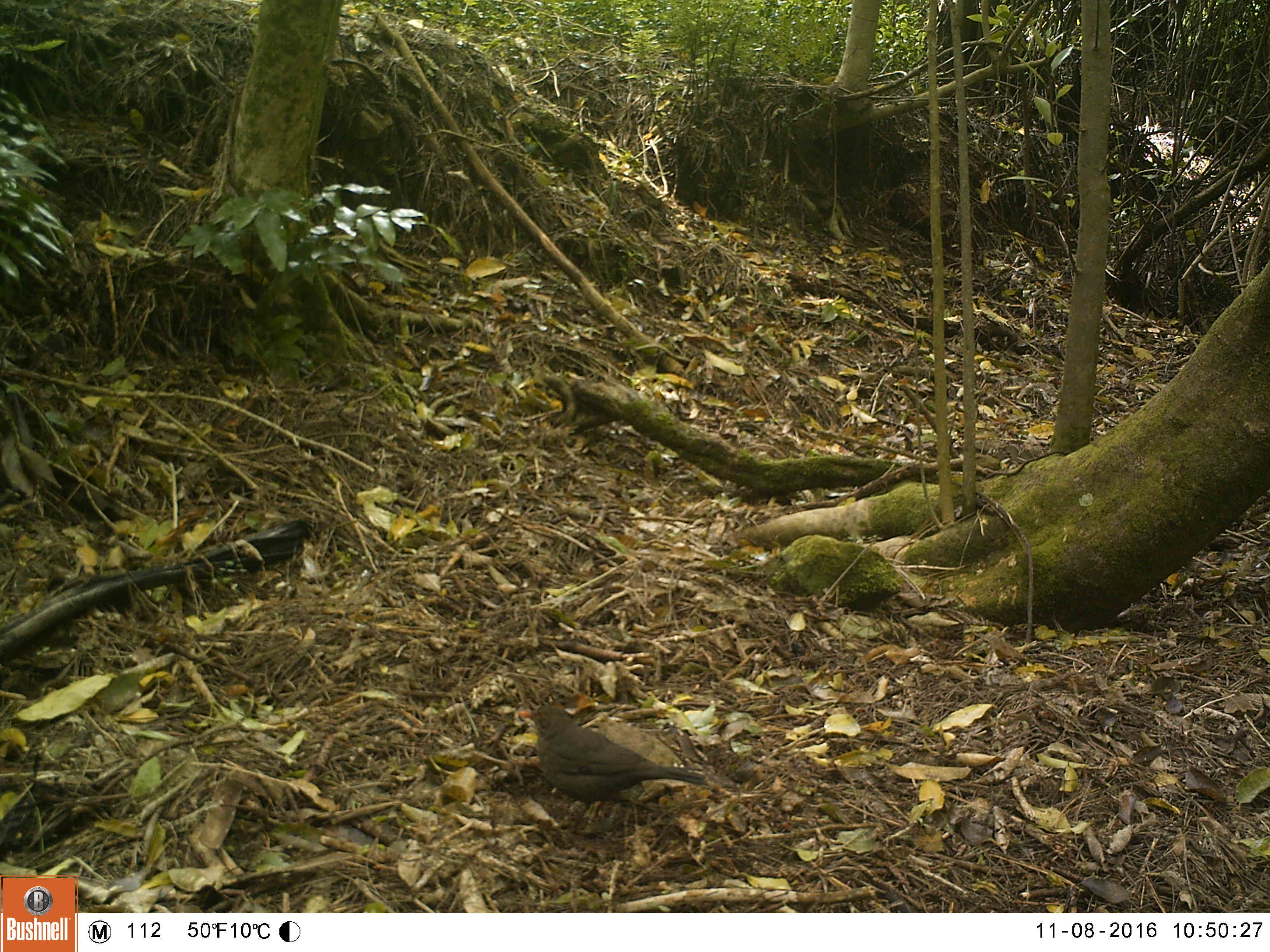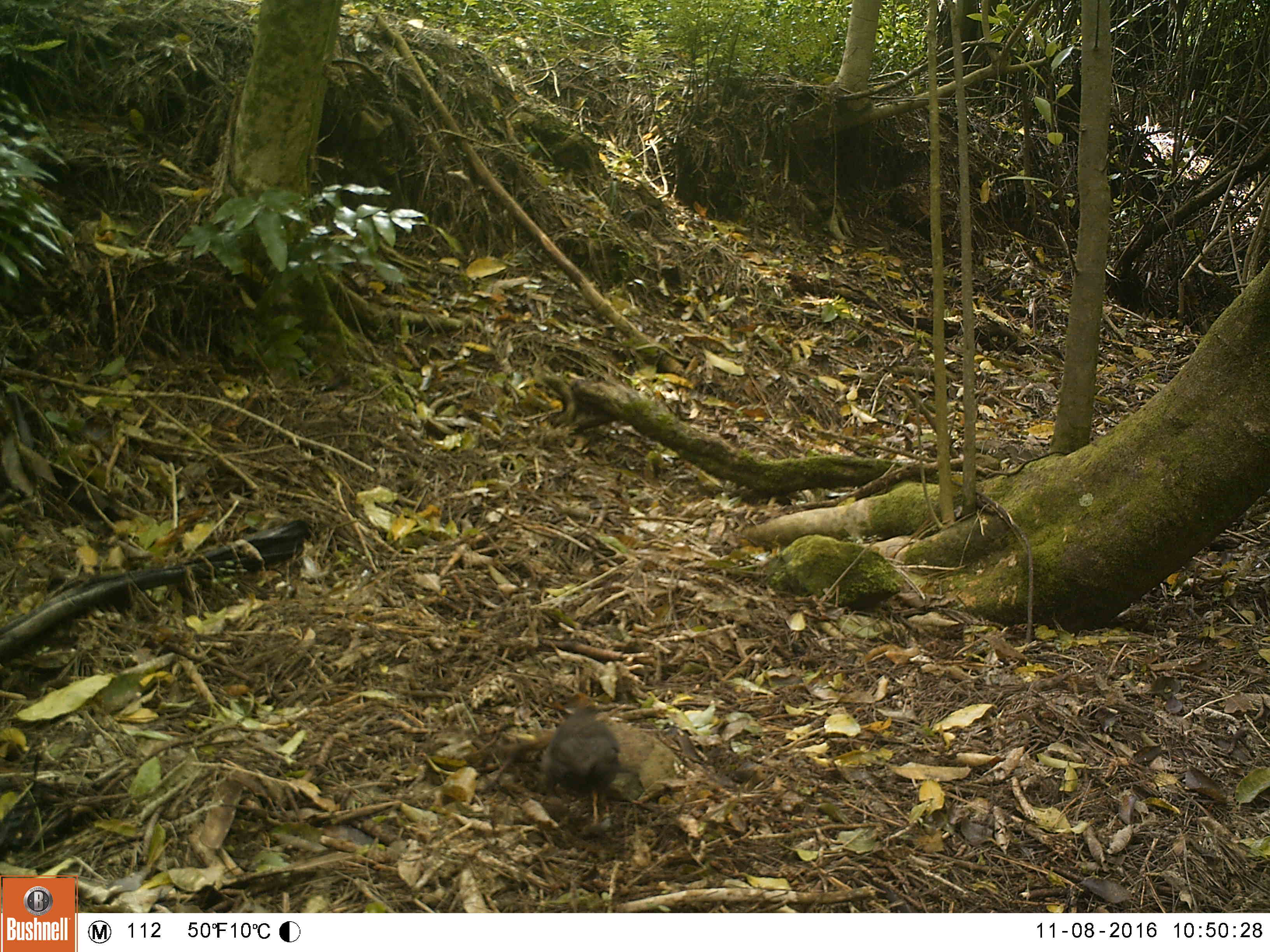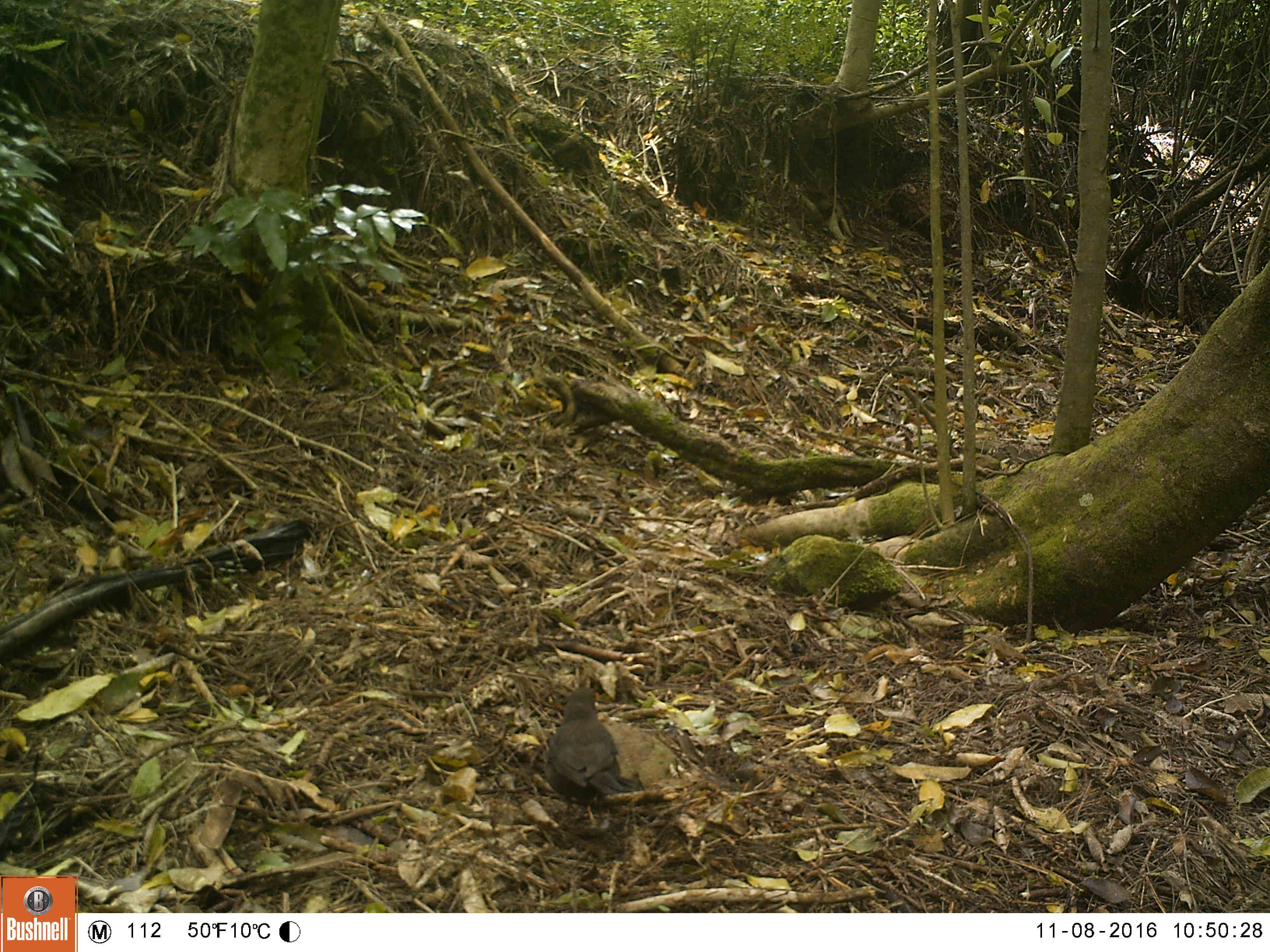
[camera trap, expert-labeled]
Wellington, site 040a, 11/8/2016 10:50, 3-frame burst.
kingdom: Animalia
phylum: Chordata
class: Aves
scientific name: Aves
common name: bird